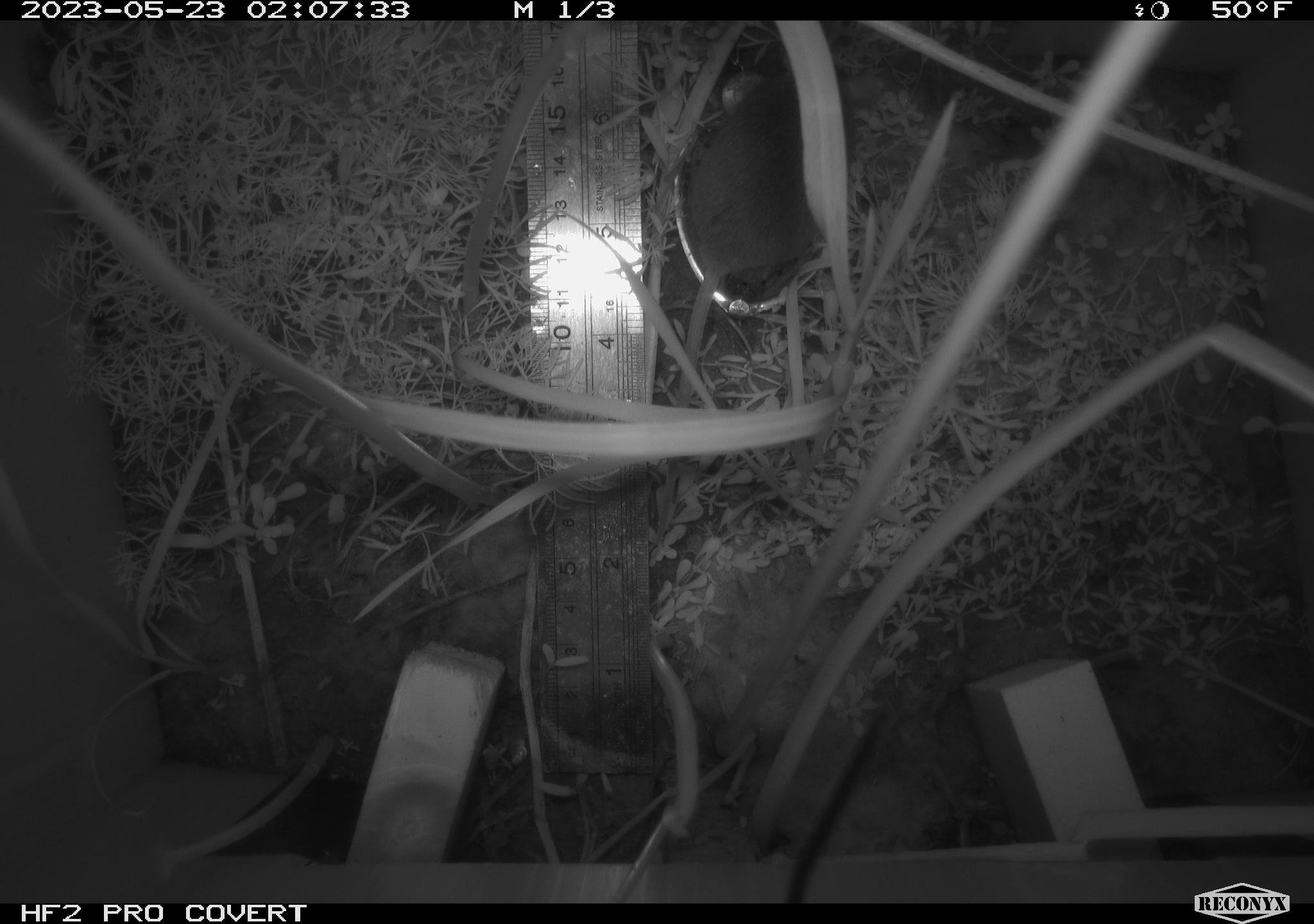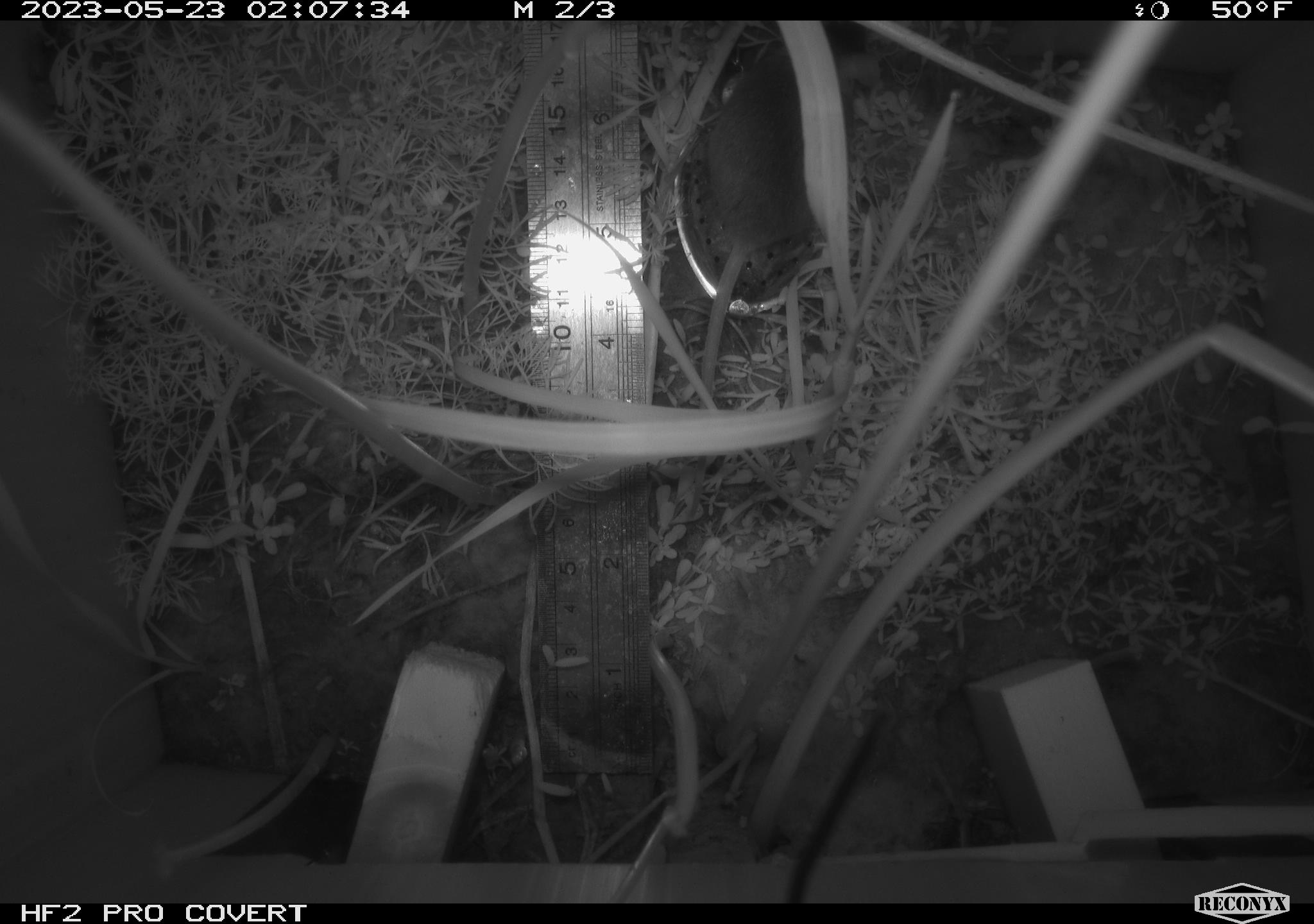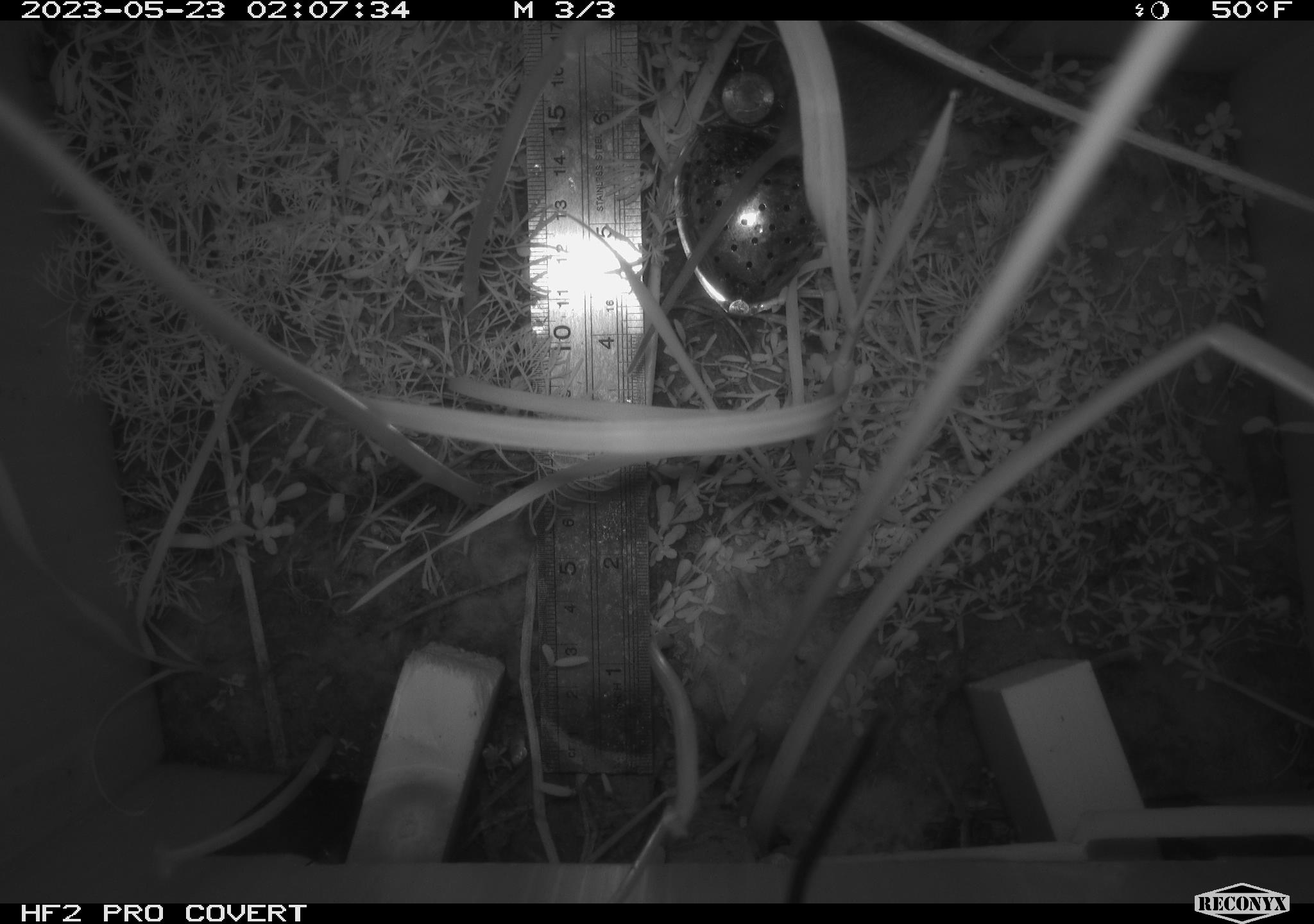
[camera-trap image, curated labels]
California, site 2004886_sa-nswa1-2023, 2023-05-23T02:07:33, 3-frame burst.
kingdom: Animalia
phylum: Chordata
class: Mammalia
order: Rodentia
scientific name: Rodentia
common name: mouse species